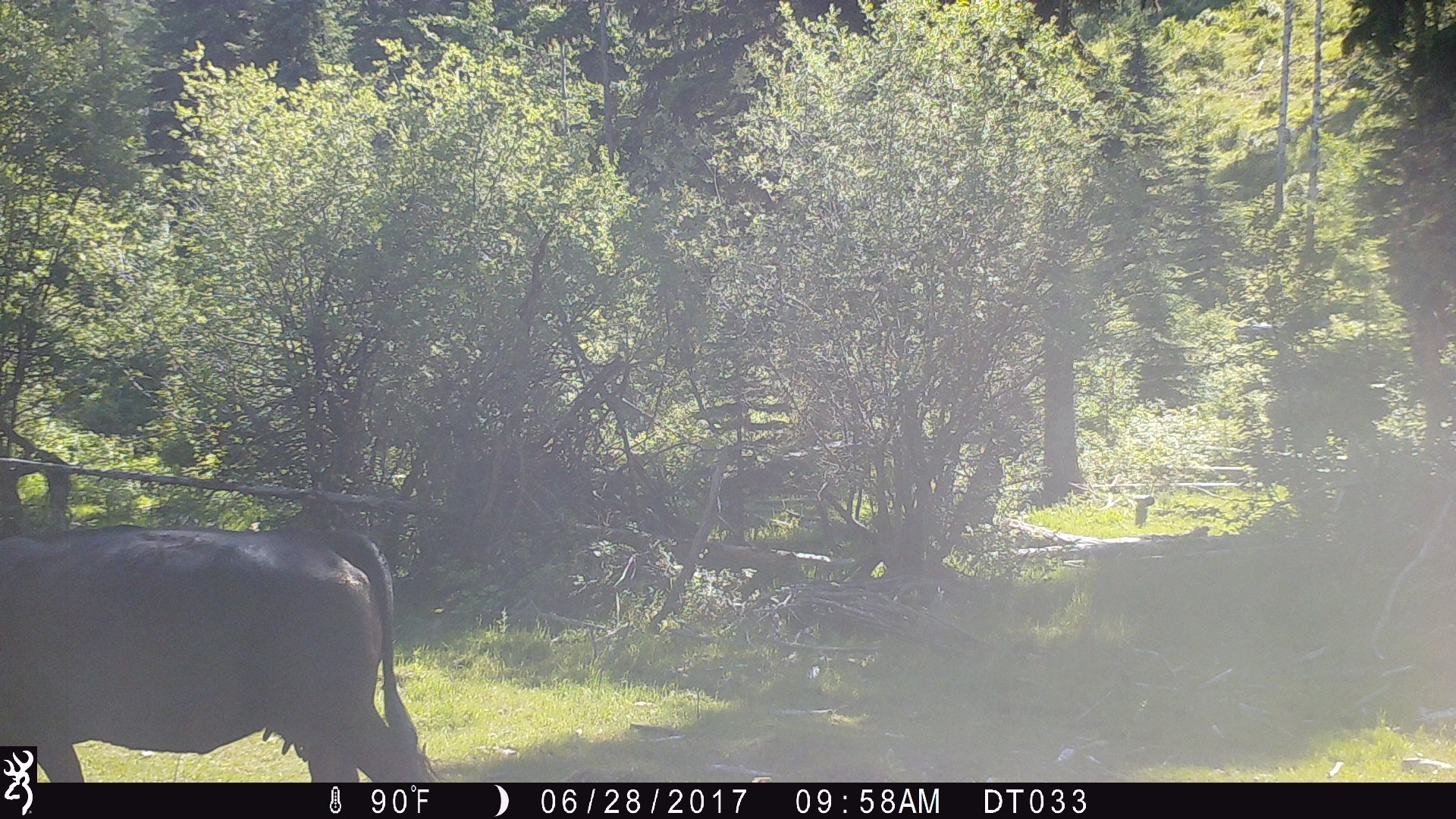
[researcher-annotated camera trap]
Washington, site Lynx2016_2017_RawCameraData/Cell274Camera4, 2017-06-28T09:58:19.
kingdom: Animalia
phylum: Chordata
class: Mammalia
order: Artiodactyla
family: Bovidae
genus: Bos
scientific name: Bos taurus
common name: domestic cattle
Domestic cattle (Bos taurus). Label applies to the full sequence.